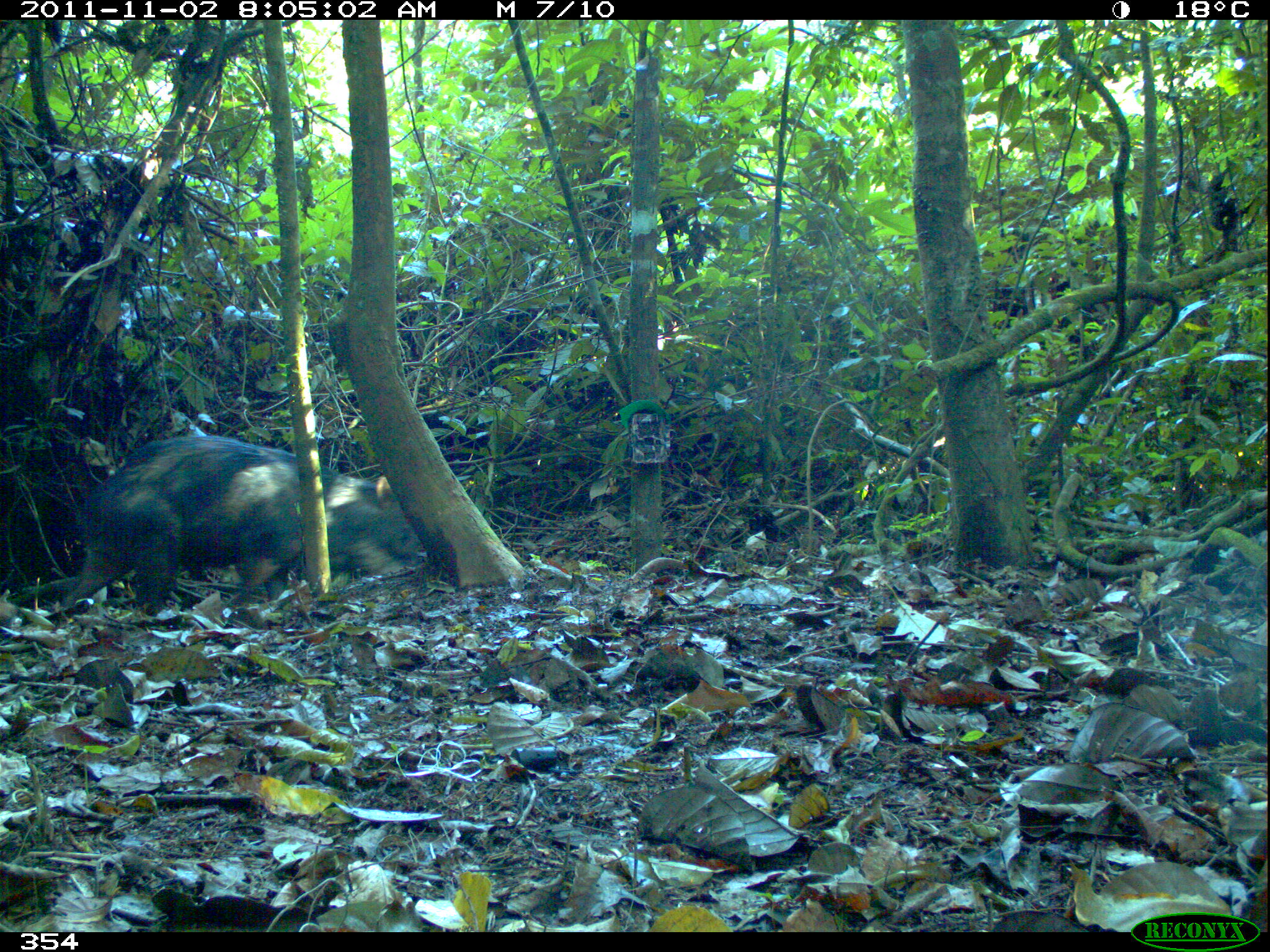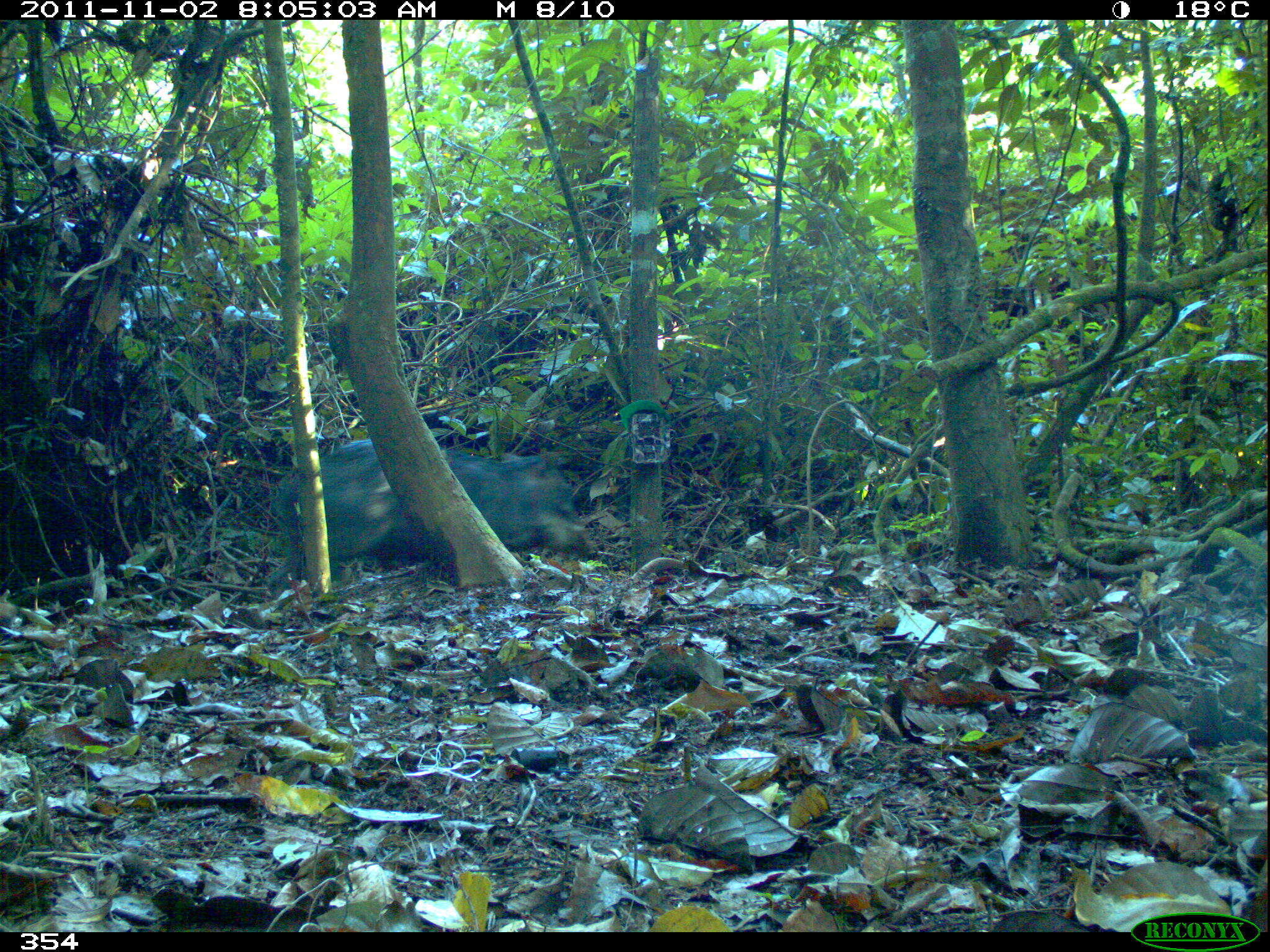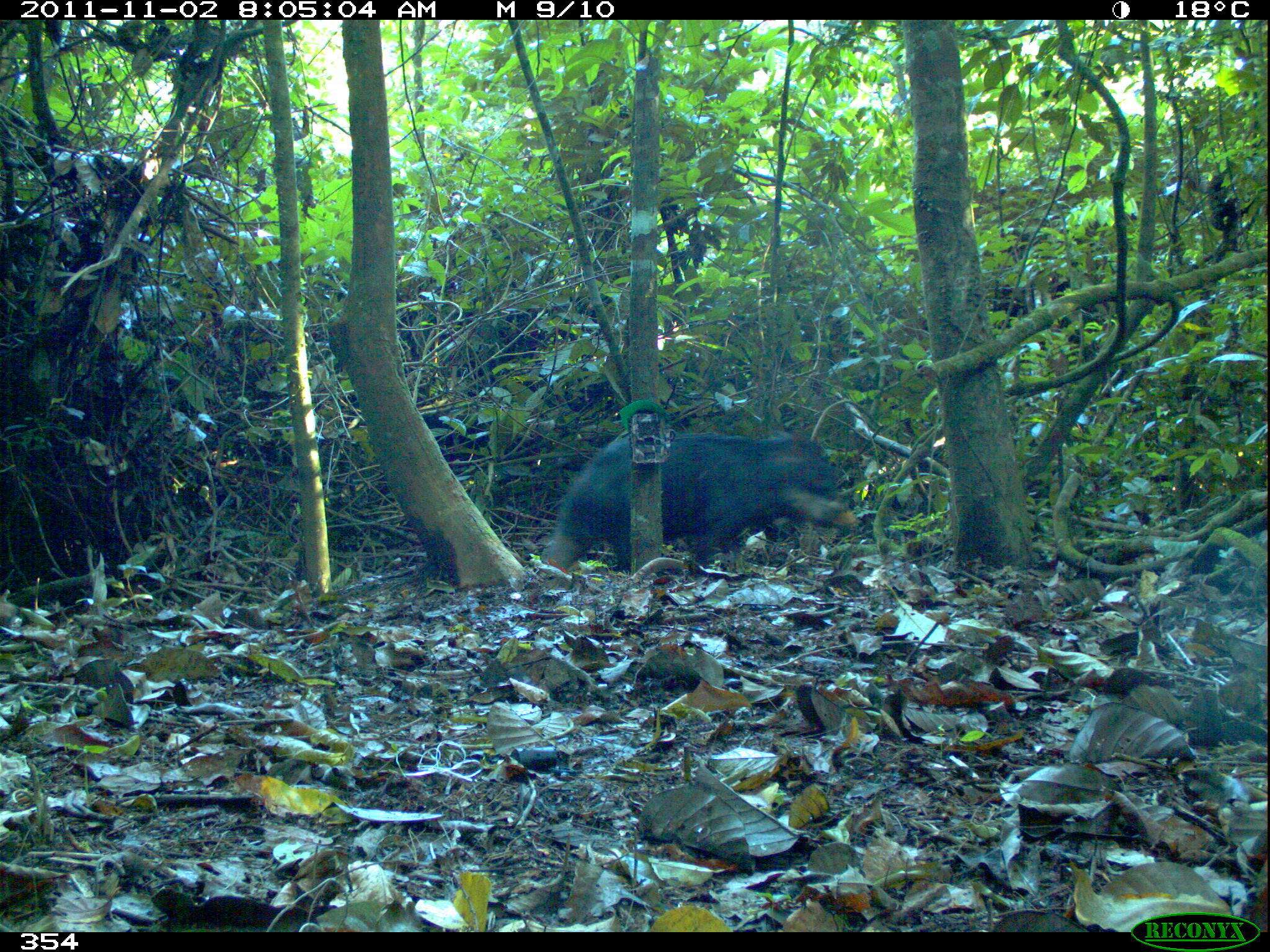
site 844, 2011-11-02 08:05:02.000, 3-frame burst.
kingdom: Animalia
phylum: Chordata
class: Mammalia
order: Artiodactyla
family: Tayassuidae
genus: Tayassu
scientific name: Tayassu pecari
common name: white-lipped peccary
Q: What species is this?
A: Tayassu pecari (white-lipped peccary).